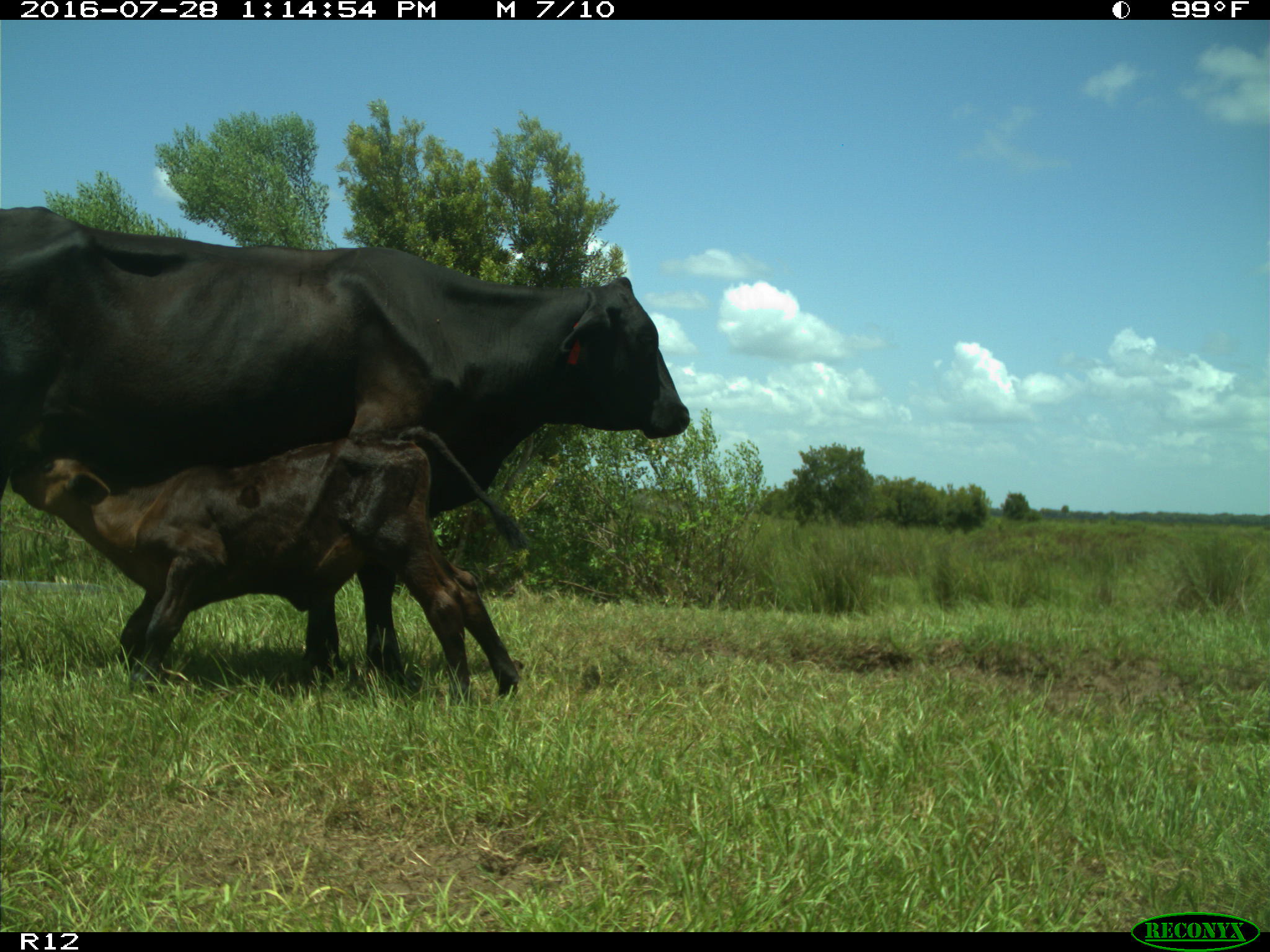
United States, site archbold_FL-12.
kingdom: Animalia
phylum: Chordata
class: Mammalia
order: Artiodactyla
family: Bovidae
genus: Bos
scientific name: Bos taurus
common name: domestic cow